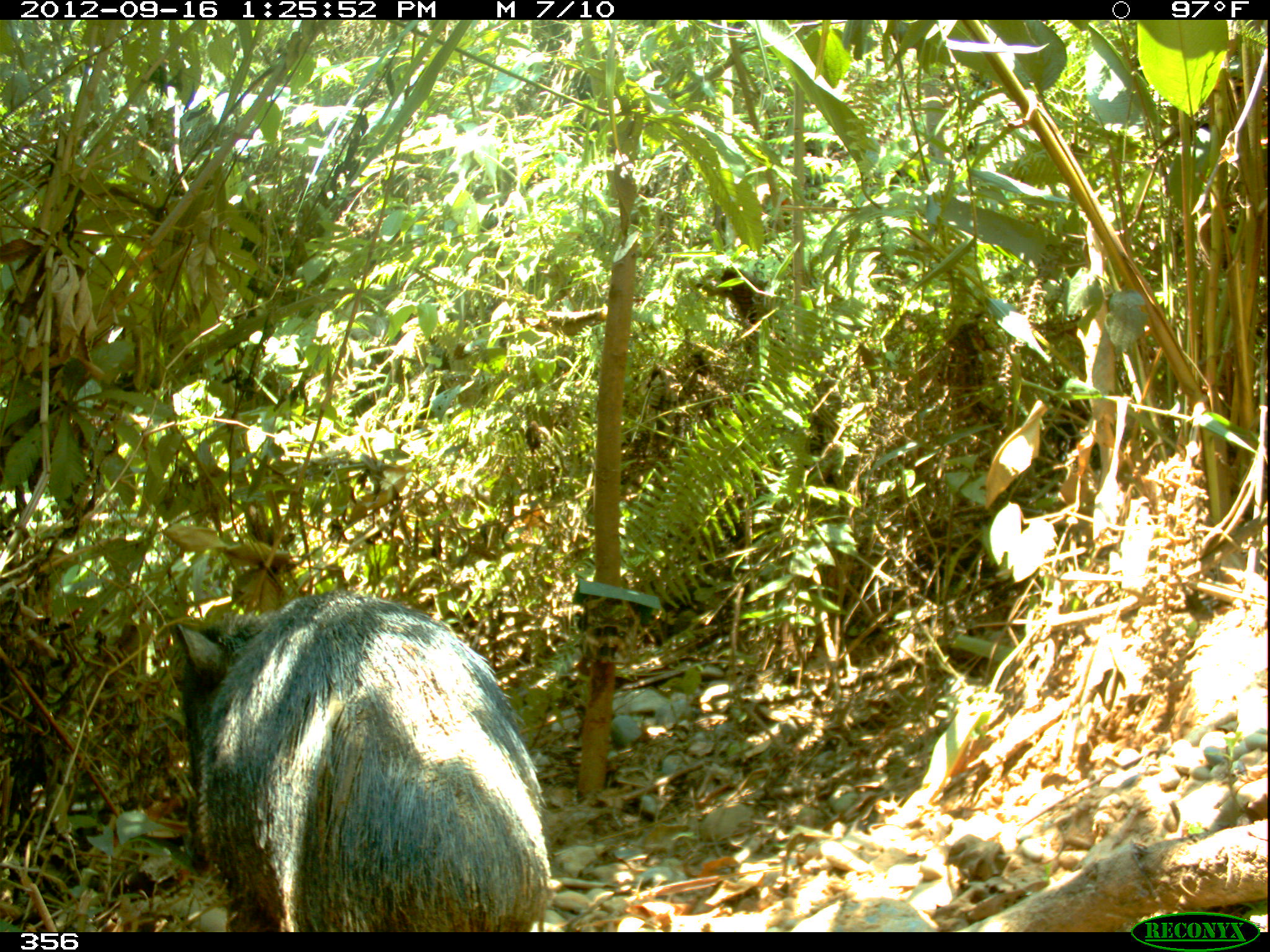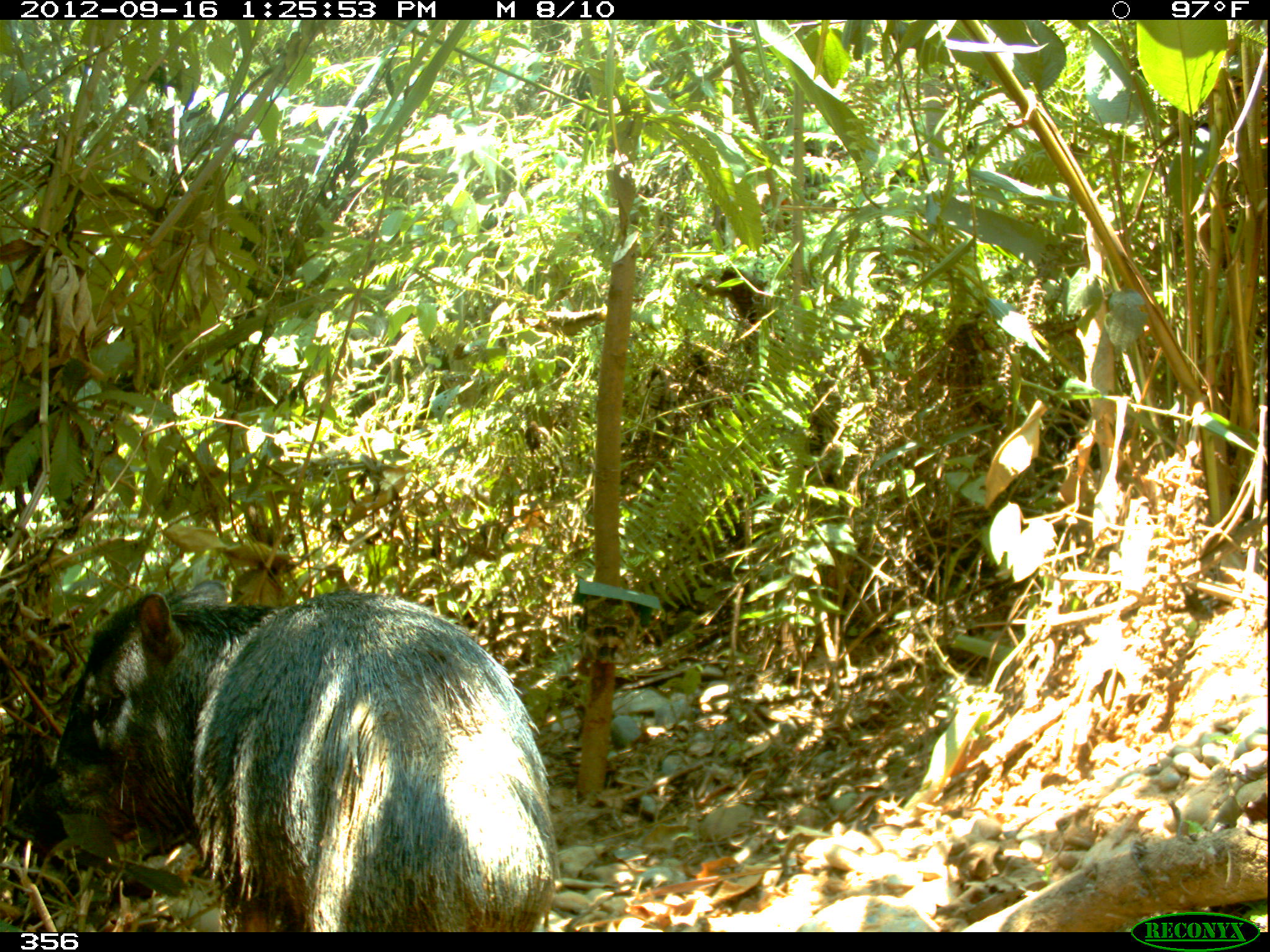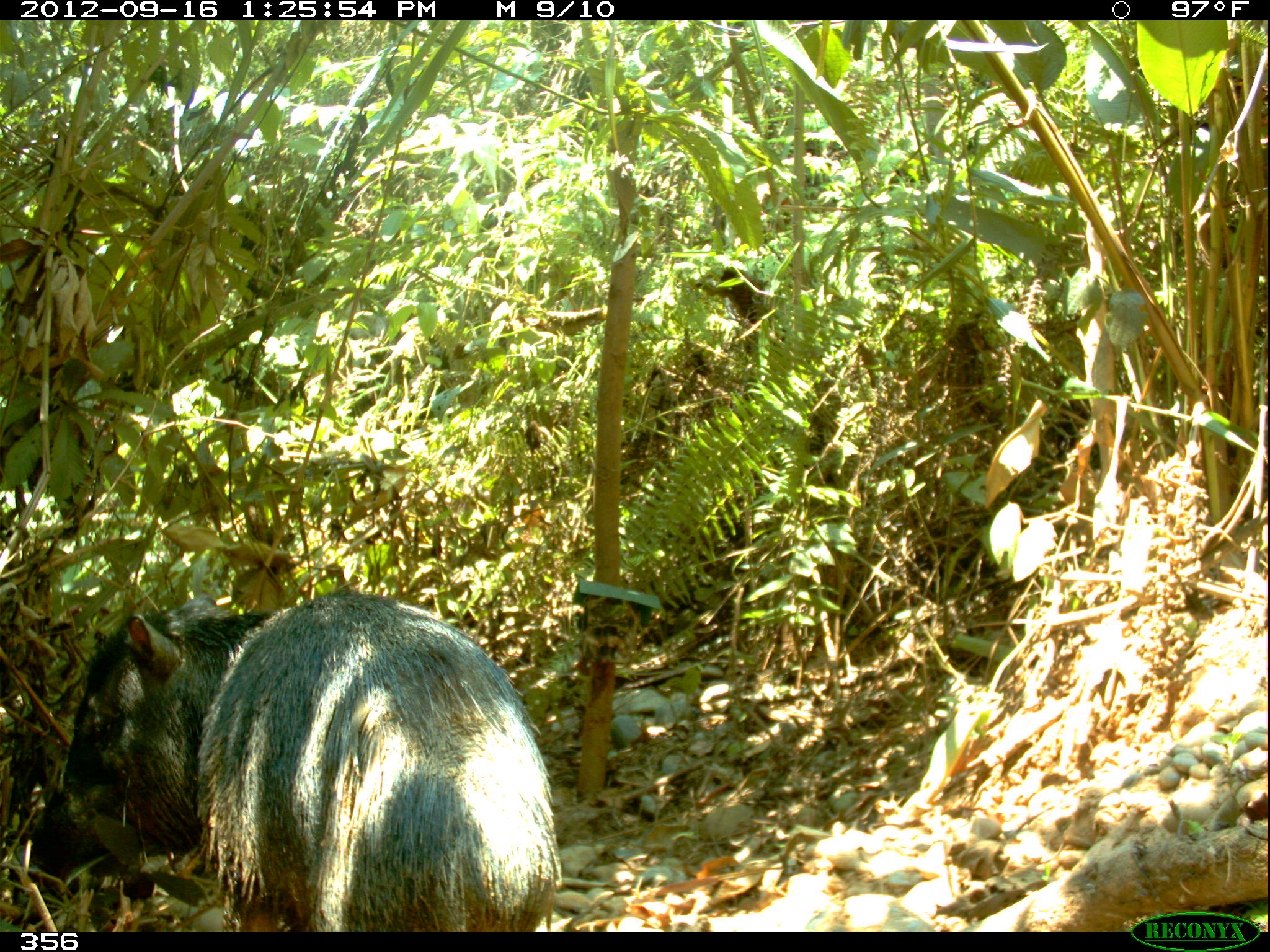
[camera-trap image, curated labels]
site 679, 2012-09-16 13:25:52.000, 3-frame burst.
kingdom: Animalia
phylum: Chordata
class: Mammalia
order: Artiodactyla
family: Tayassuidae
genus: Tayassu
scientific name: Tayassu pecari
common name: white-lipped peccary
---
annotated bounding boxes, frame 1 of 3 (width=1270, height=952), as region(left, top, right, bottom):
tayassu pecari: region(169, 589, 554, 931)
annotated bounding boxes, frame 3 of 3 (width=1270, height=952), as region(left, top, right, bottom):
tayassu pecari: region(23, 587, 563, 931)